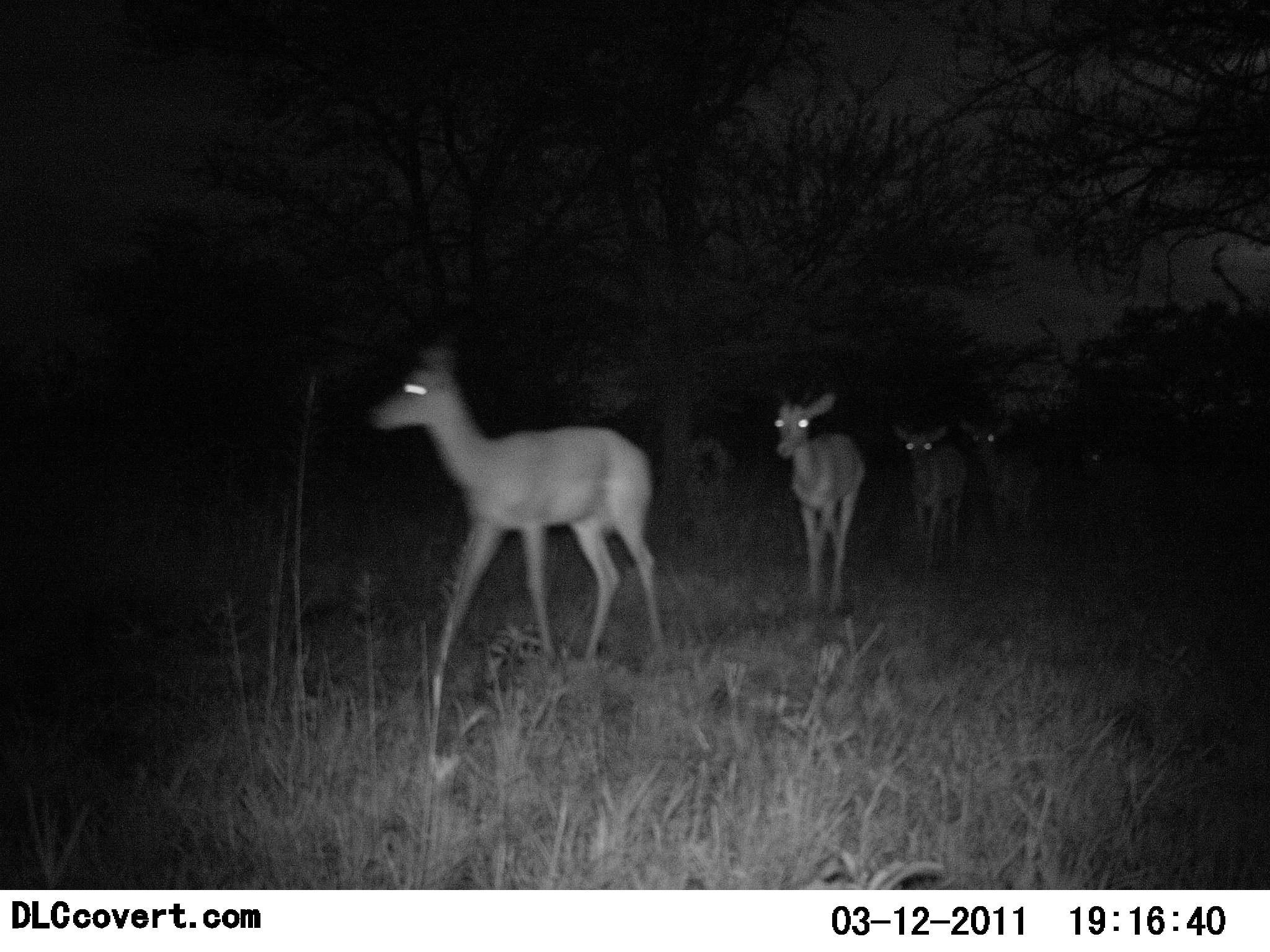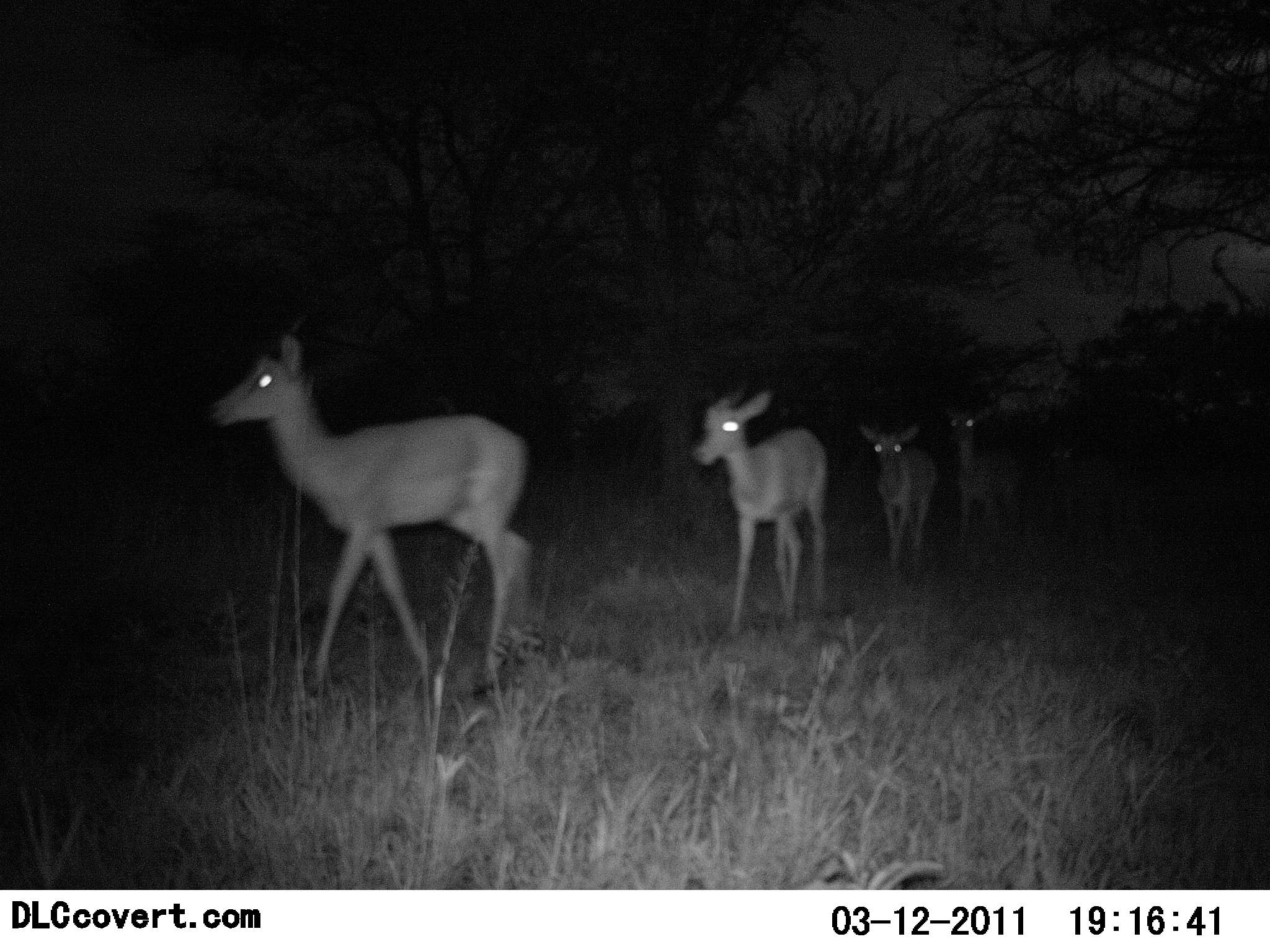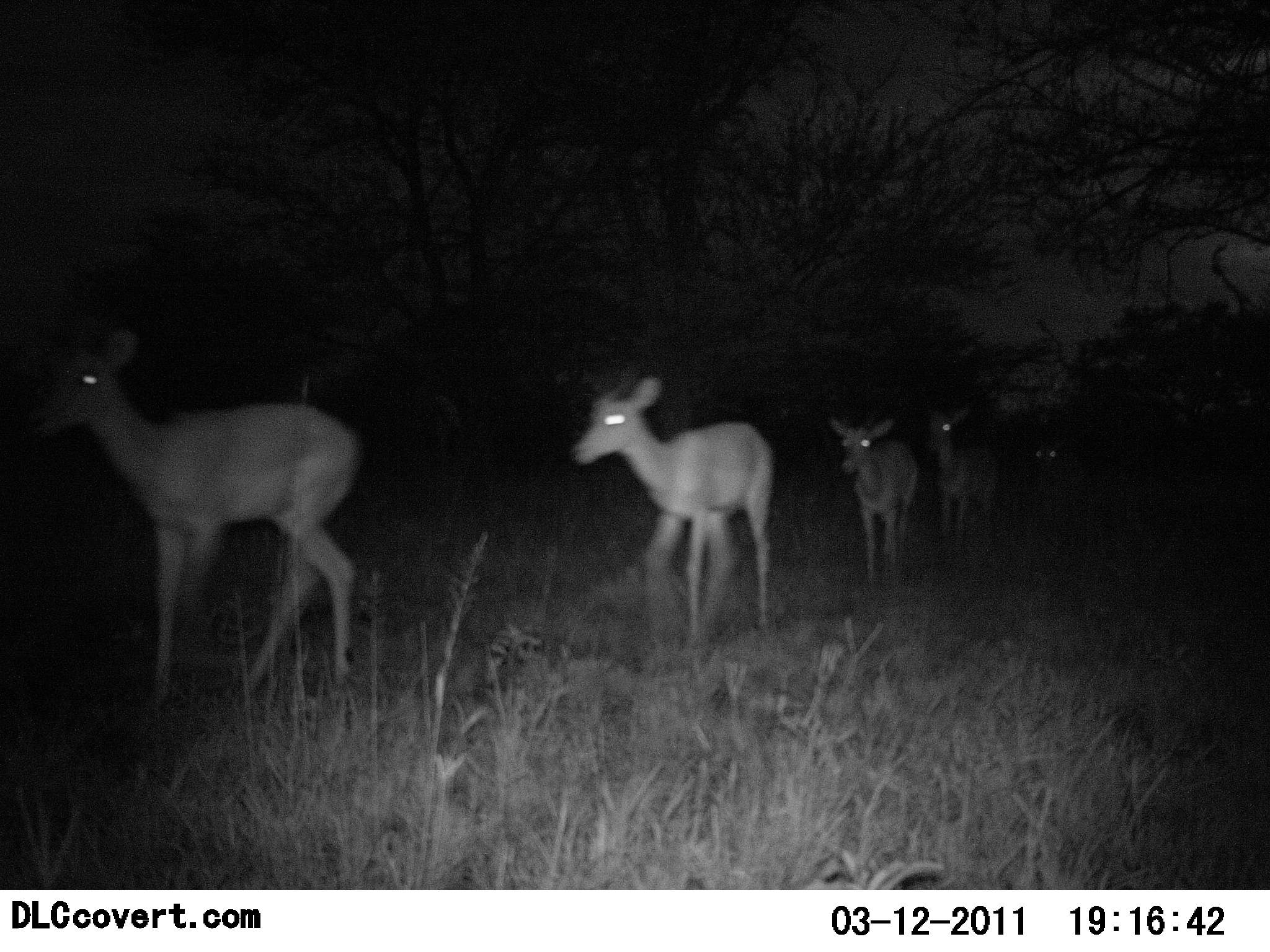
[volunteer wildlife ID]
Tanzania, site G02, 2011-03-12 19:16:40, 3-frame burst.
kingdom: Animalia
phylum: Chordata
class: Mammalia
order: Artiodactyla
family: Bovidae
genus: Redunca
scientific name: Redunca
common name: reedbuck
Reedbuck (Redunca), count 5. Behavior (volunteer vote fractions): standing 0%, resting 0%, moving 100%, interacting 0%. Young present (vote fraction): 0%. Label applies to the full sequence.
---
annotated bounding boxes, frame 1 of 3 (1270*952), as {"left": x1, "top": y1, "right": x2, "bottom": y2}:
animal: {"left": 360, "top": 343, "right": 667, "bottom": 725}; {"left": 770, "top": 387, "right": 862, "bottom": 620}; {"left": 890, "top": 420, "right": 965, "bottom": 571}; {"left": 960, "top": 417, "right": 1038, "bottom": 558}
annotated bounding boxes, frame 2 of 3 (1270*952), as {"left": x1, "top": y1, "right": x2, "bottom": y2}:
animal: {"left": 205, "top": 336, "right": 536, "bottom": 697}; {"left": 690, "top": 384, "right": 832, "bottom": 632}; {"left": 849, "top": 420, "right": 938, "bottom": 579}; {"left": 935, "top": 402, "right": 1022, "bottom": 549}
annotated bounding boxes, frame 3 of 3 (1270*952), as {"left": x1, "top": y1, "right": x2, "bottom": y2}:
animal: {"left": 15, "top": 326, "right": 370, "bottom": 717}; {"left": 568, "top": 368, "right": 779, "bottom": 647}; {"left": 824, "top": 413, "right": 921, "bottom": 588}; {"left": 924, "top": 409, "right": 999, "bottom": 544}; {"left": 1036, "top": 440, "right": 1074, "bottom": 495}